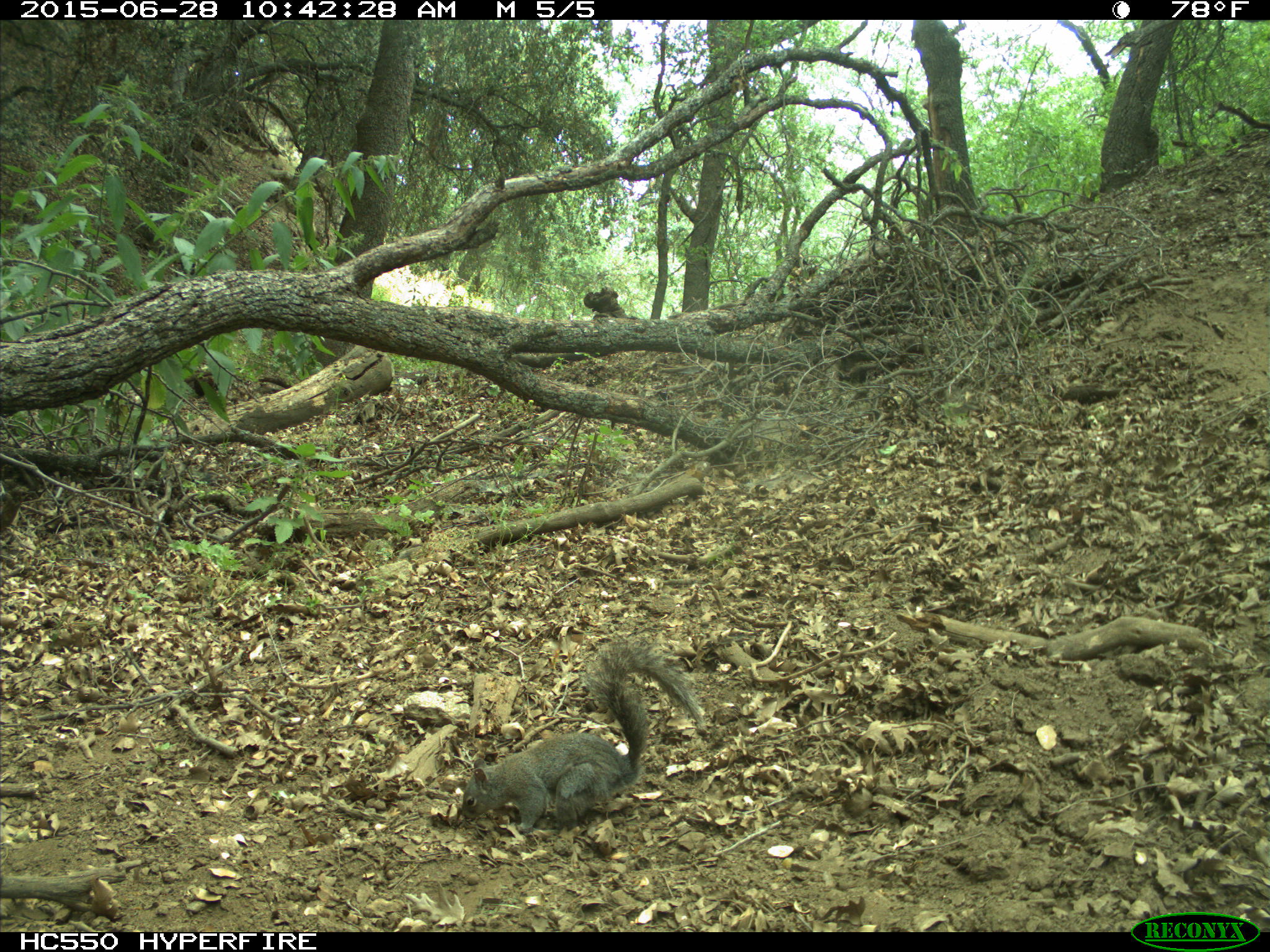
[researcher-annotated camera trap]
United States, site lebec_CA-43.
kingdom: Animalia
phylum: Chordata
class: Mammalia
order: Rodentia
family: Sciuridae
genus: Sciurus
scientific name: Sciurus carolinensis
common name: eastern gray squirrel